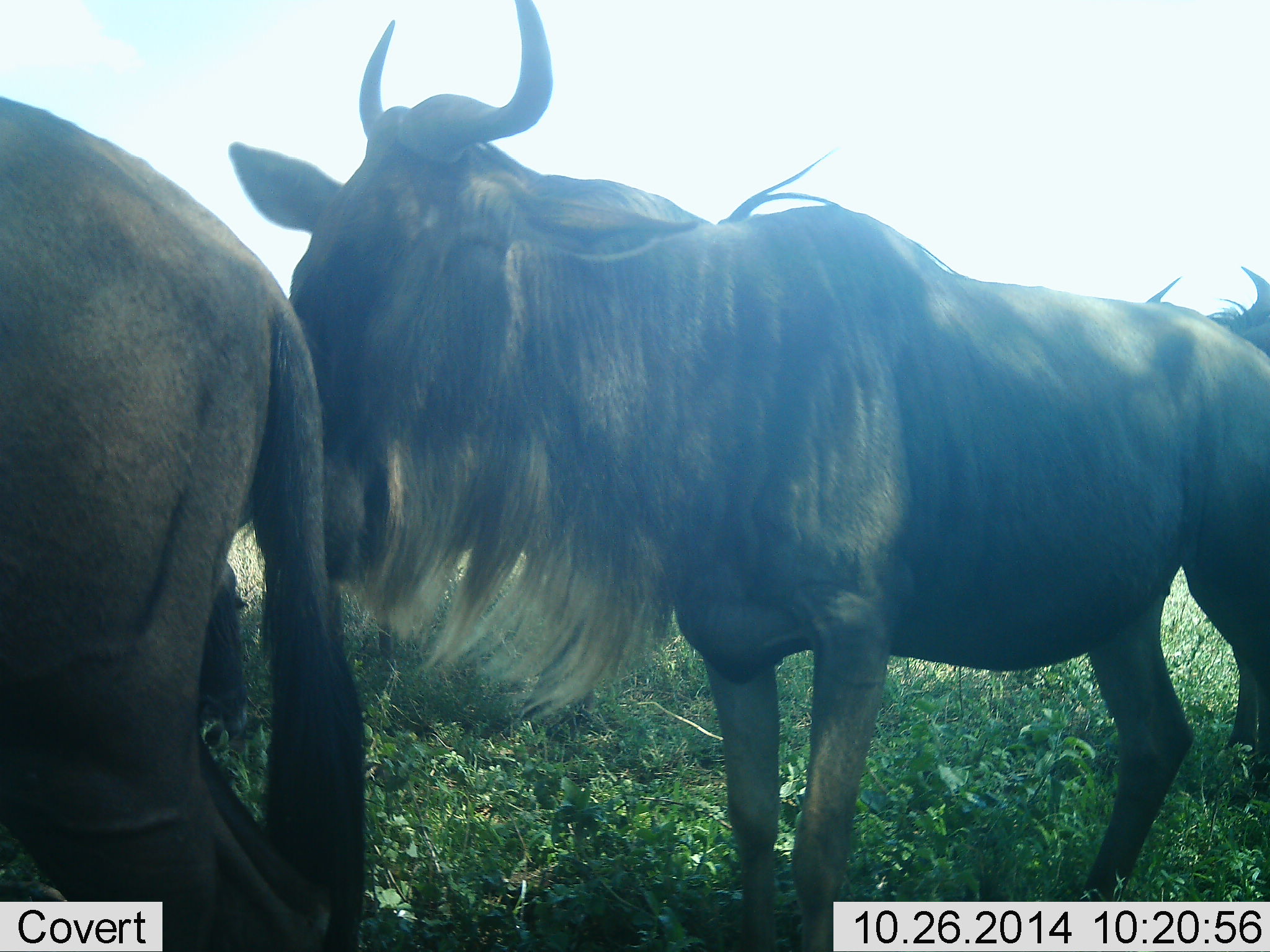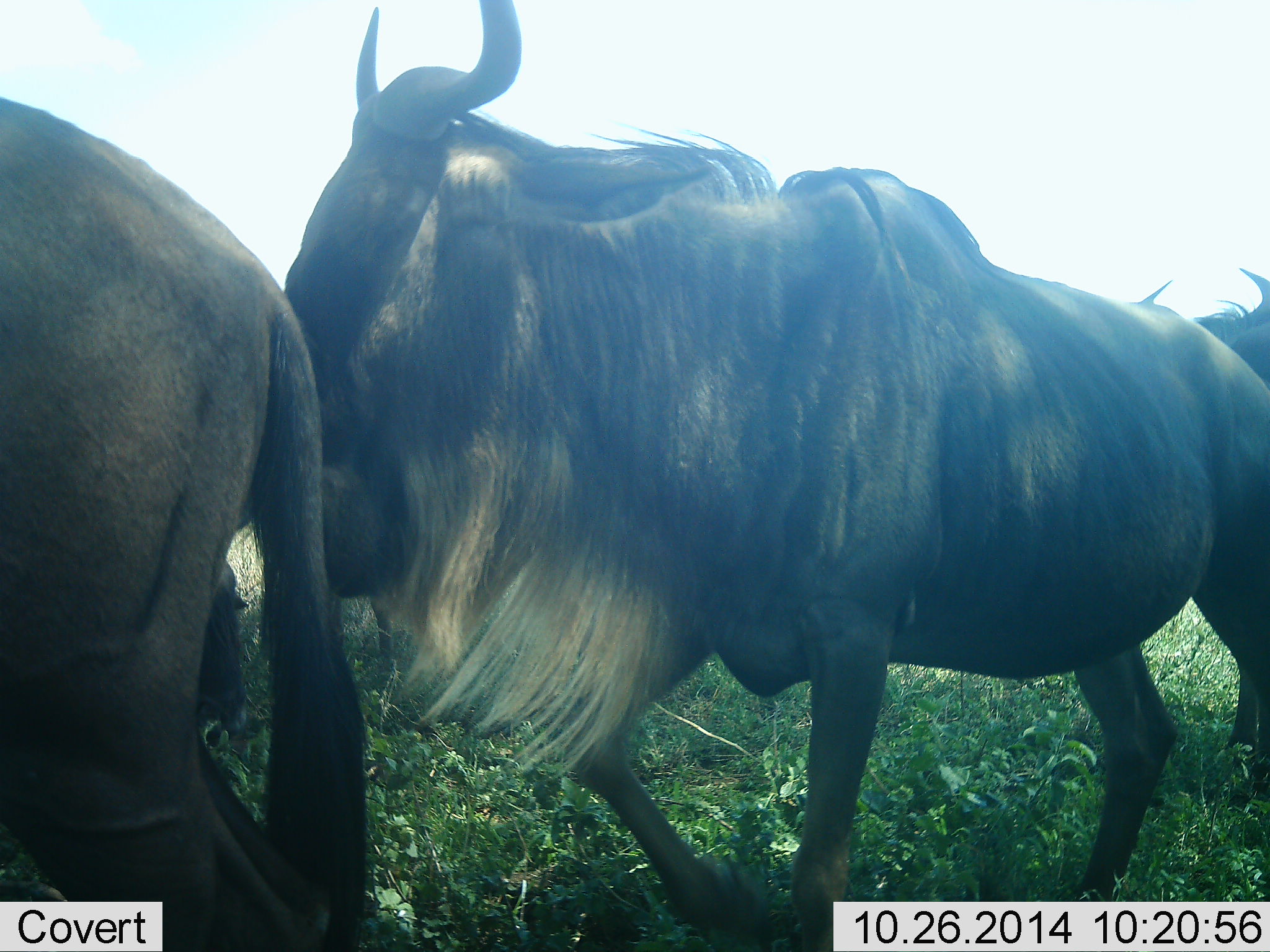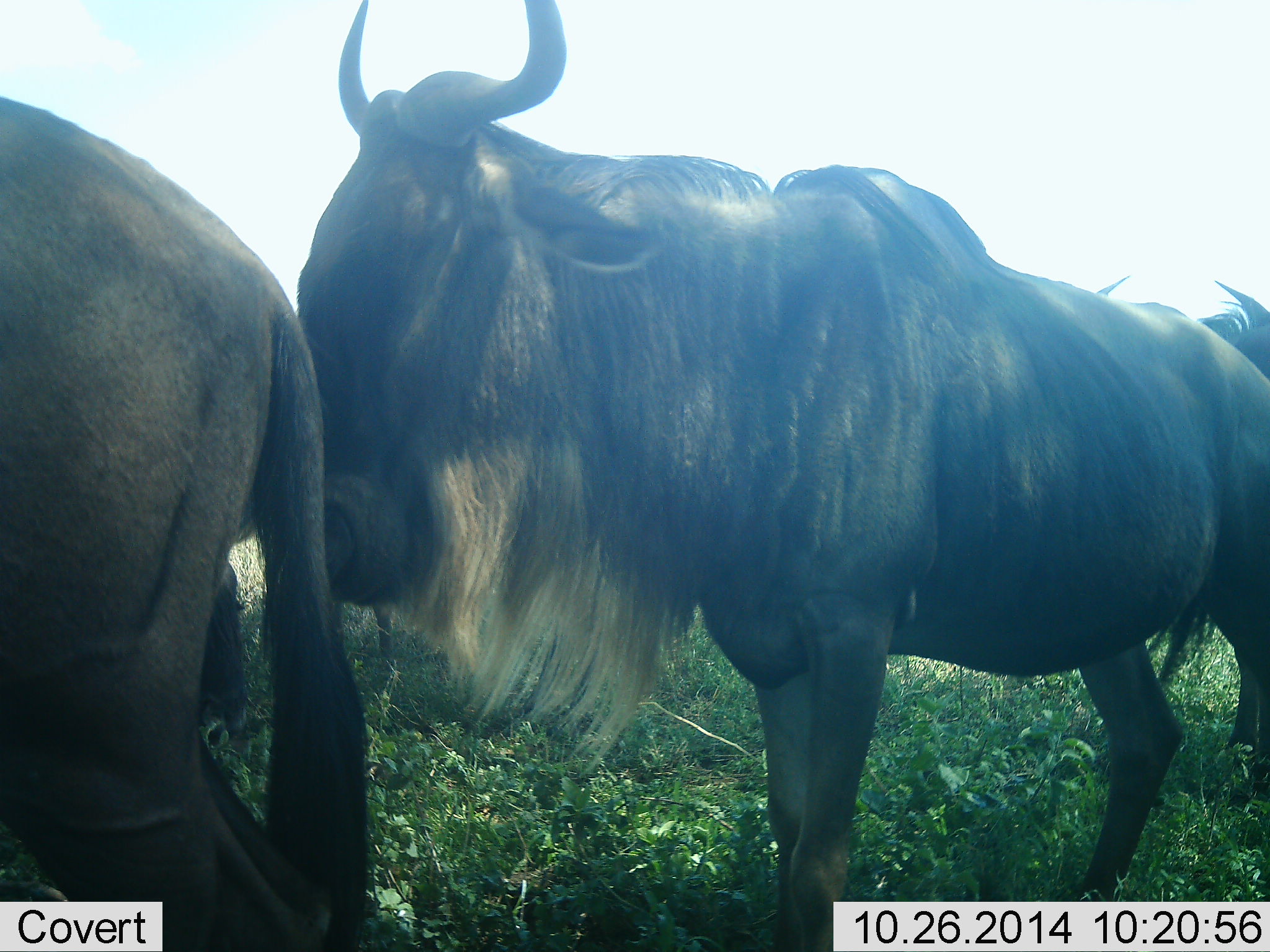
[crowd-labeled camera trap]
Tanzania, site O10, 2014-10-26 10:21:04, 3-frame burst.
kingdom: Animalia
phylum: Chordata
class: Mammalia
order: Artiodactyla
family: Bovidae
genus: Connochaetes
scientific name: Connochaetes taurinus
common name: blue wildebeest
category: wildebeest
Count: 3.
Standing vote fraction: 50%.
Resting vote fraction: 10%.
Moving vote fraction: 70%.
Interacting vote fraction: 0%.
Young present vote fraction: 0%.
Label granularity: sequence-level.